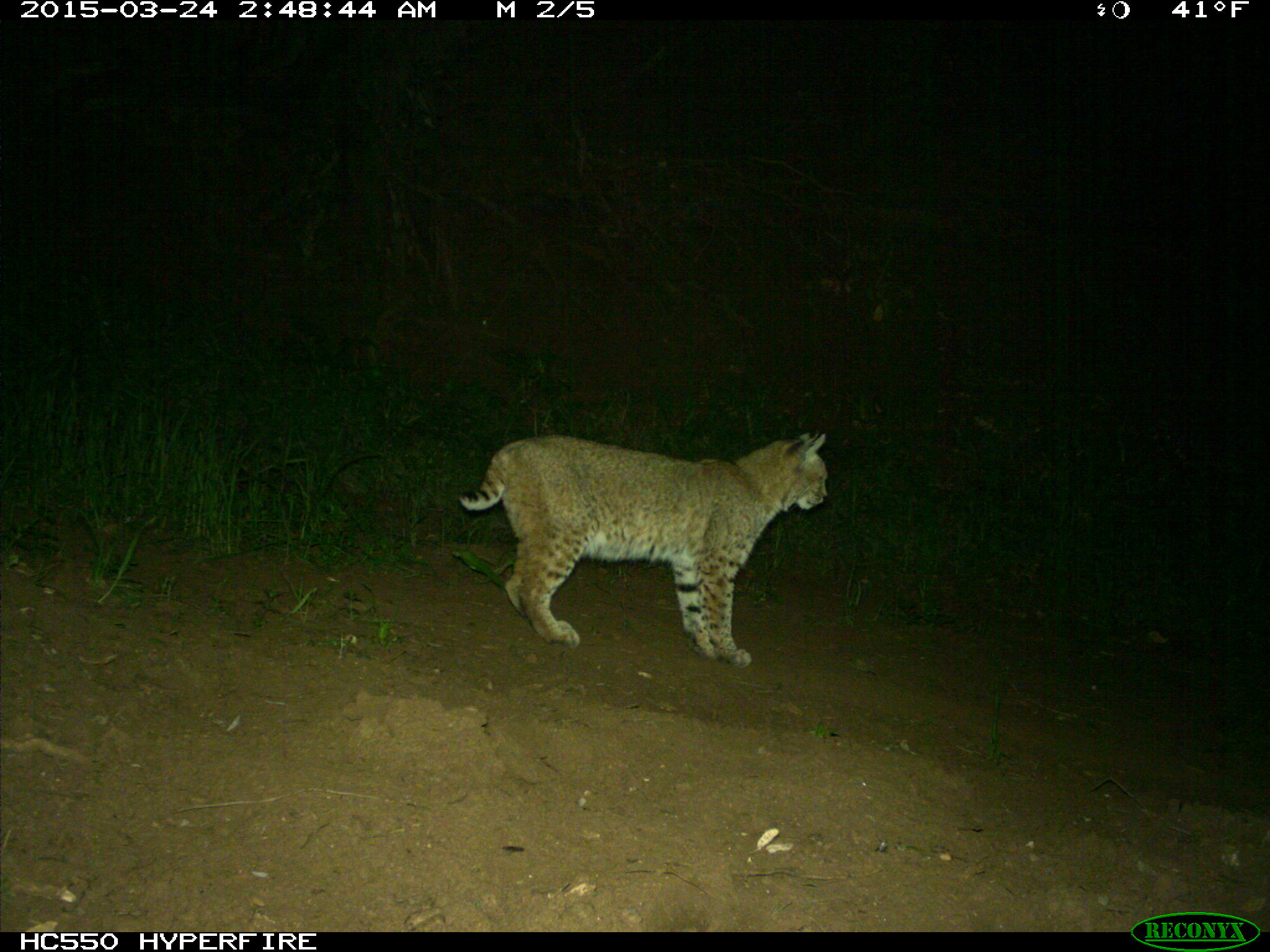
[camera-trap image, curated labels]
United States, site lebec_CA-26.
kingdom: Animalia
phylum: Chordata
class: Mammalia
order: Carnivora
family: Felidae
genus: Lynx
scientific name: Lynx rufus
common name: bobcat